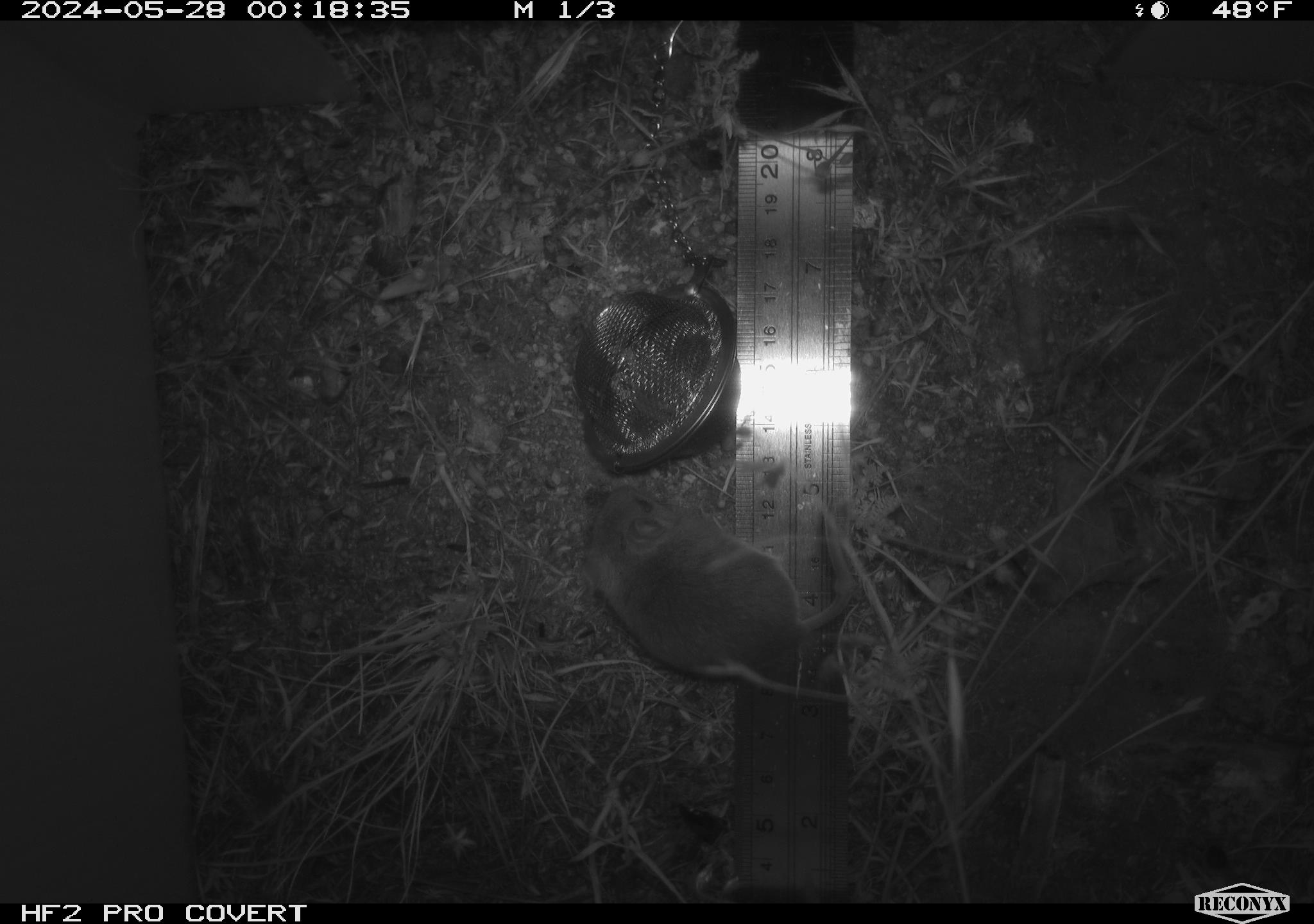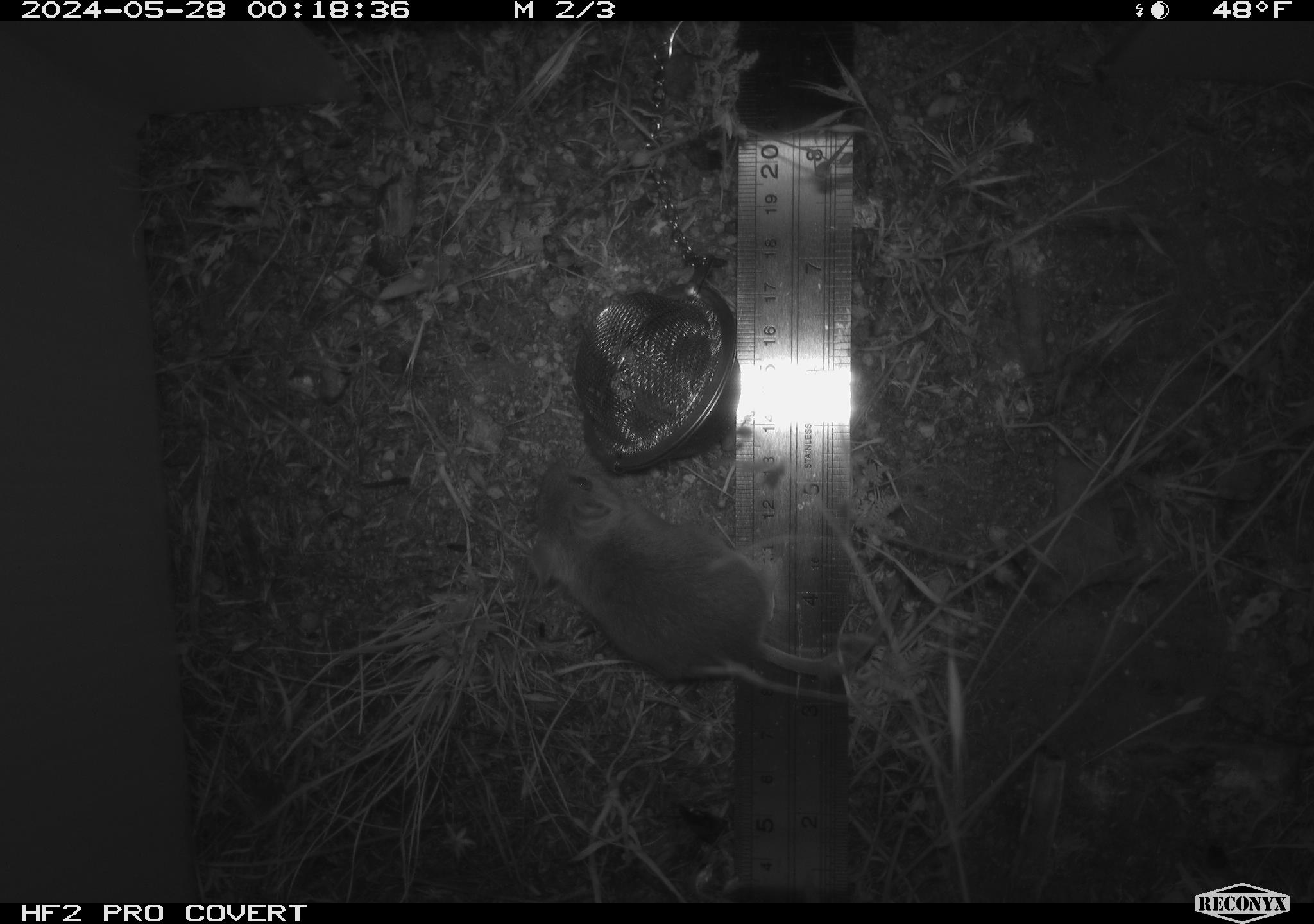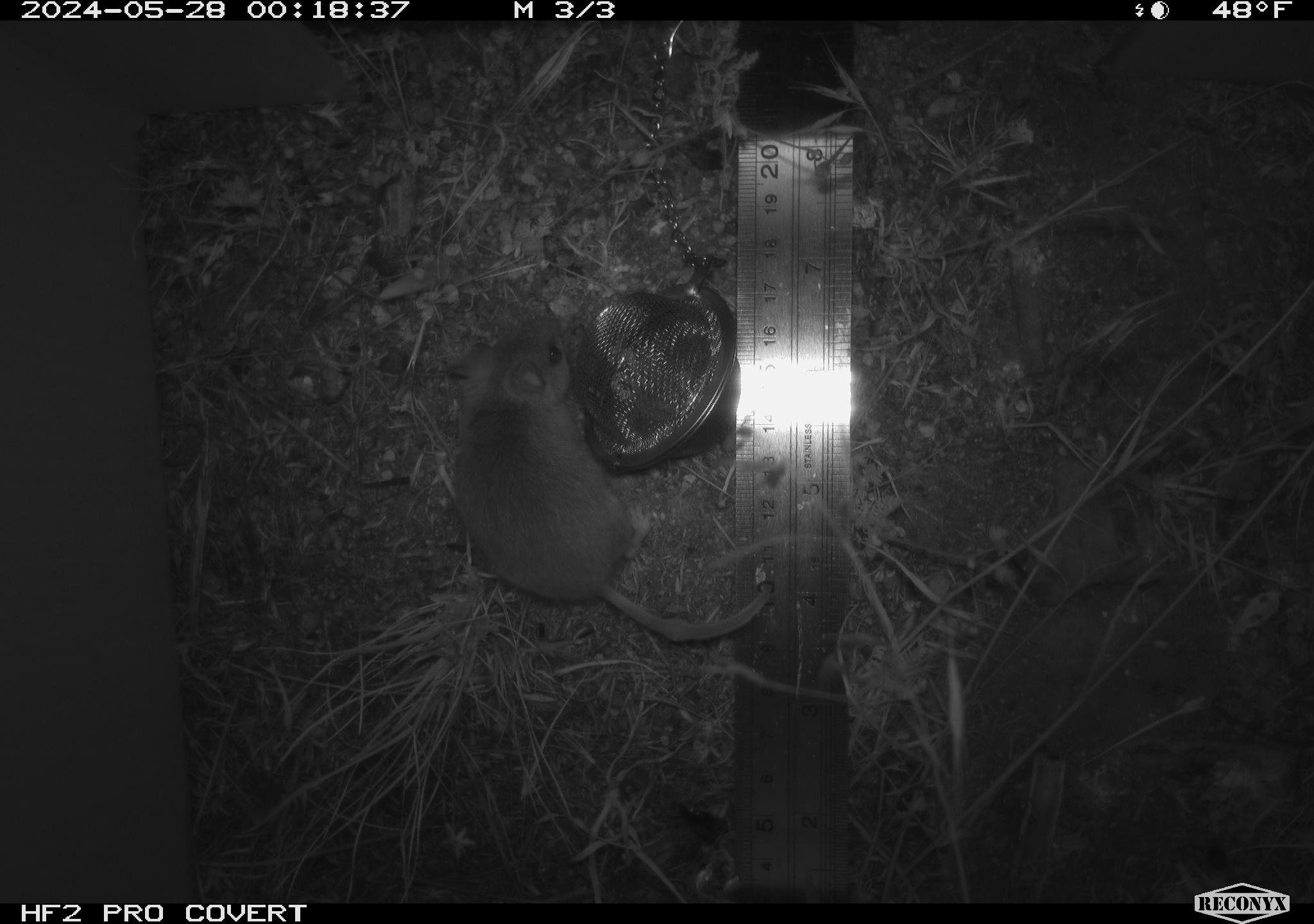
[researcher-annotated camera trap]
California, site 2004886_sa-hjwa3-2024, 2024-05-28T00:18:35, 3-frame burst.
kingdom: Animalia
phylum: Chordata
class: Mammalia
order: Rodentia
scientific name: Rodentia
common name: rodent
Rodent (Rodentia).